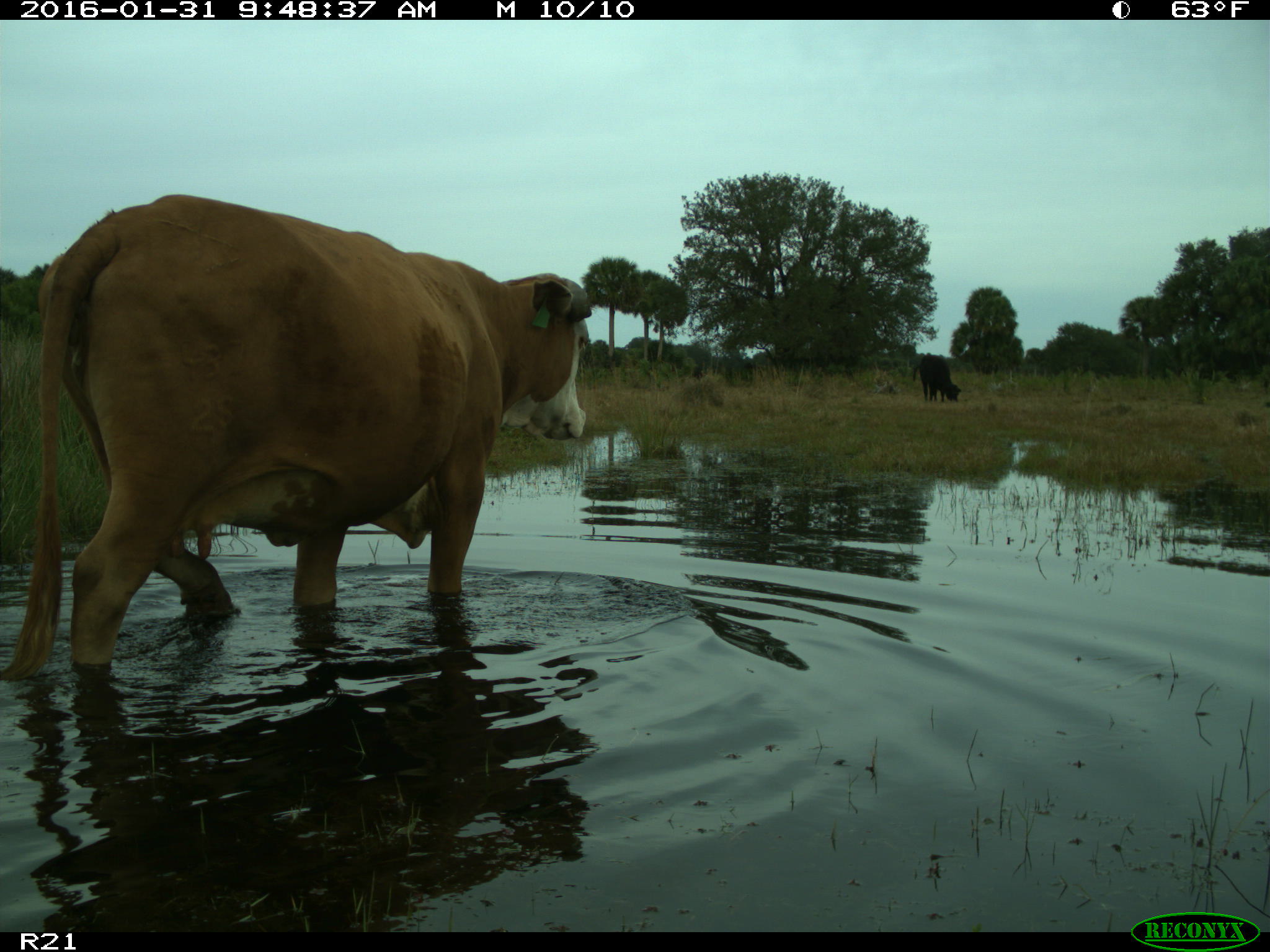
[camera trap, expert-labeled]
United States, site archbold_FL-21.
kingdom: Animalia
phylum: Chordata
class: Mammalia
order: Artiodactyla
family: Bovidae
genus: Bos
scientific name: Bos taurus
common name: domestic cow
Bos taurus (domestic cow).